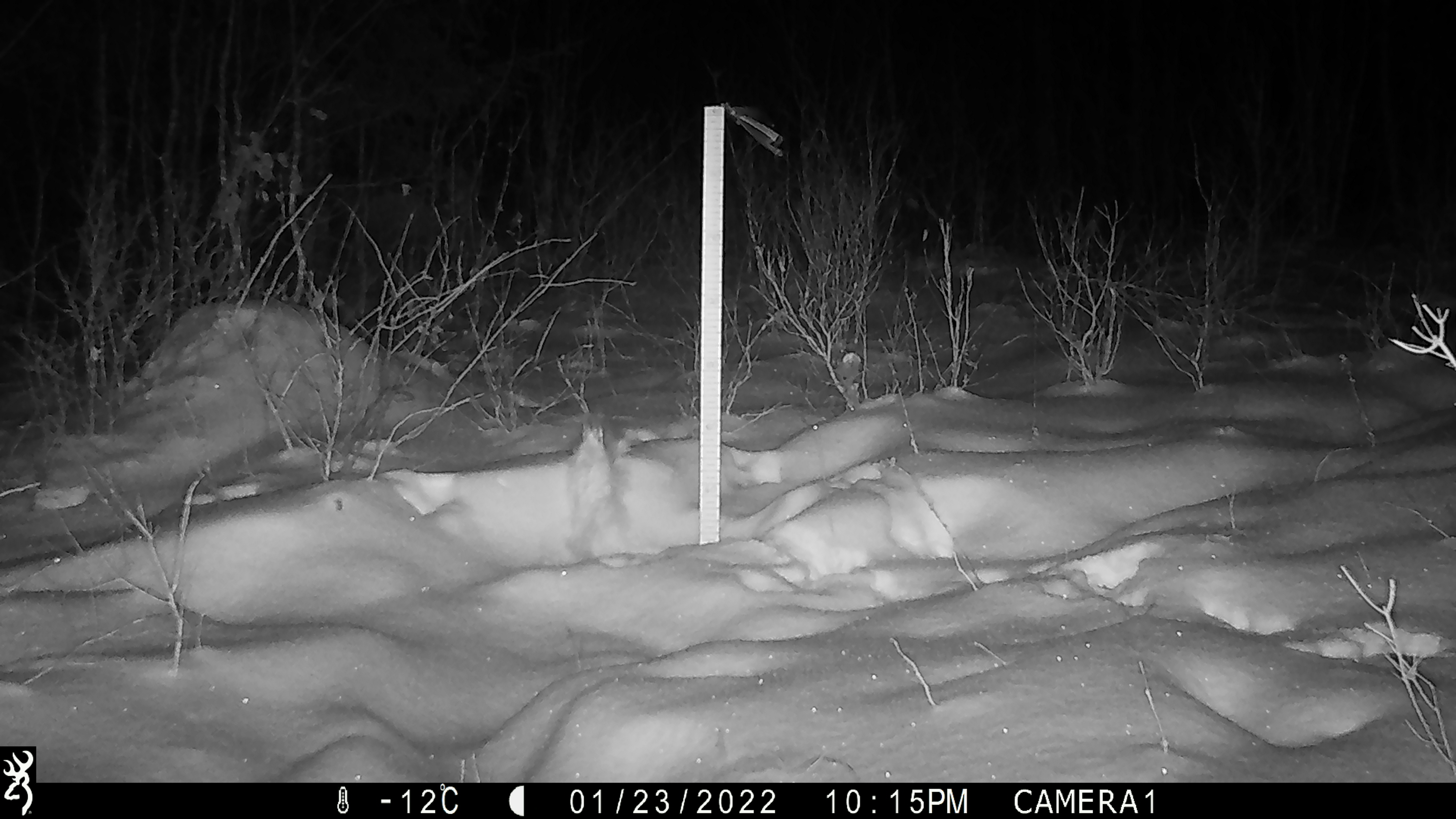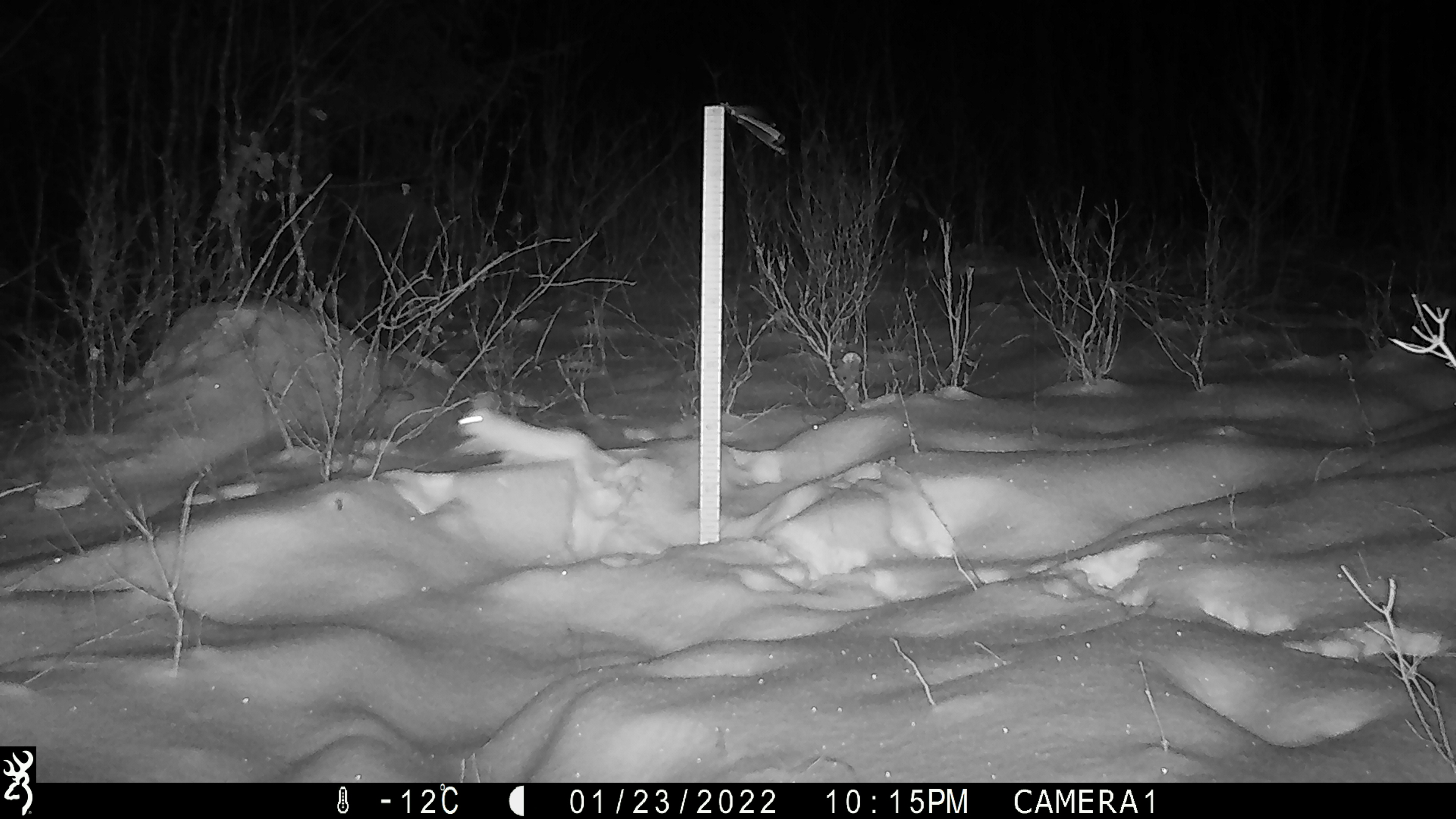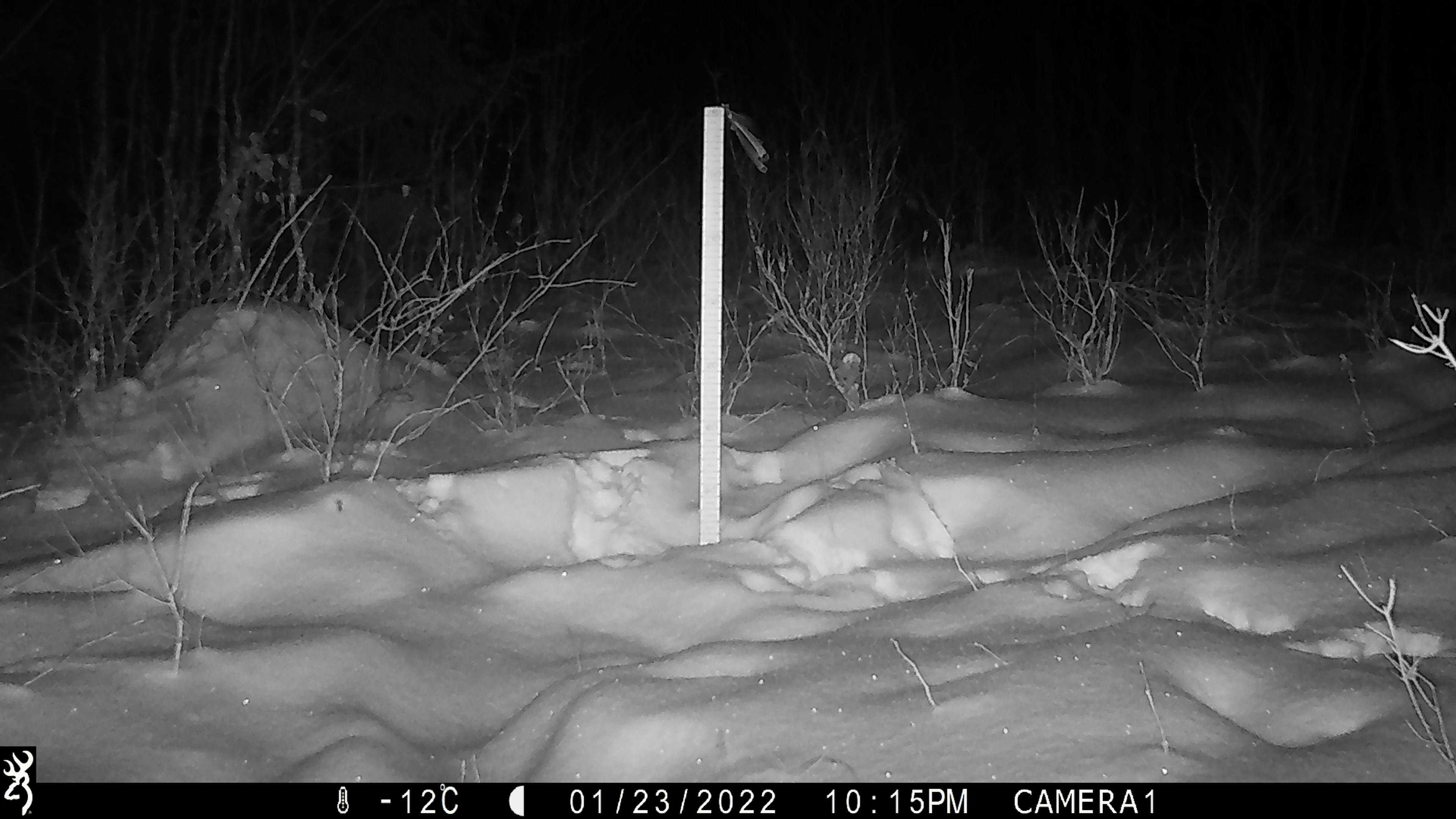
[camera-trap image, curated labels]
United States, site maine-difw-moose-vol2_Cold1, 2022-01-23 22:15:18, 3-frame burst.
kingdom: Animalia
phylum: Chordata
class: Mammalia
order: Lagomorpha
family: Leporidae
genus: Lepus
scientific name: Lepus americanus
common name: snowshoe hare